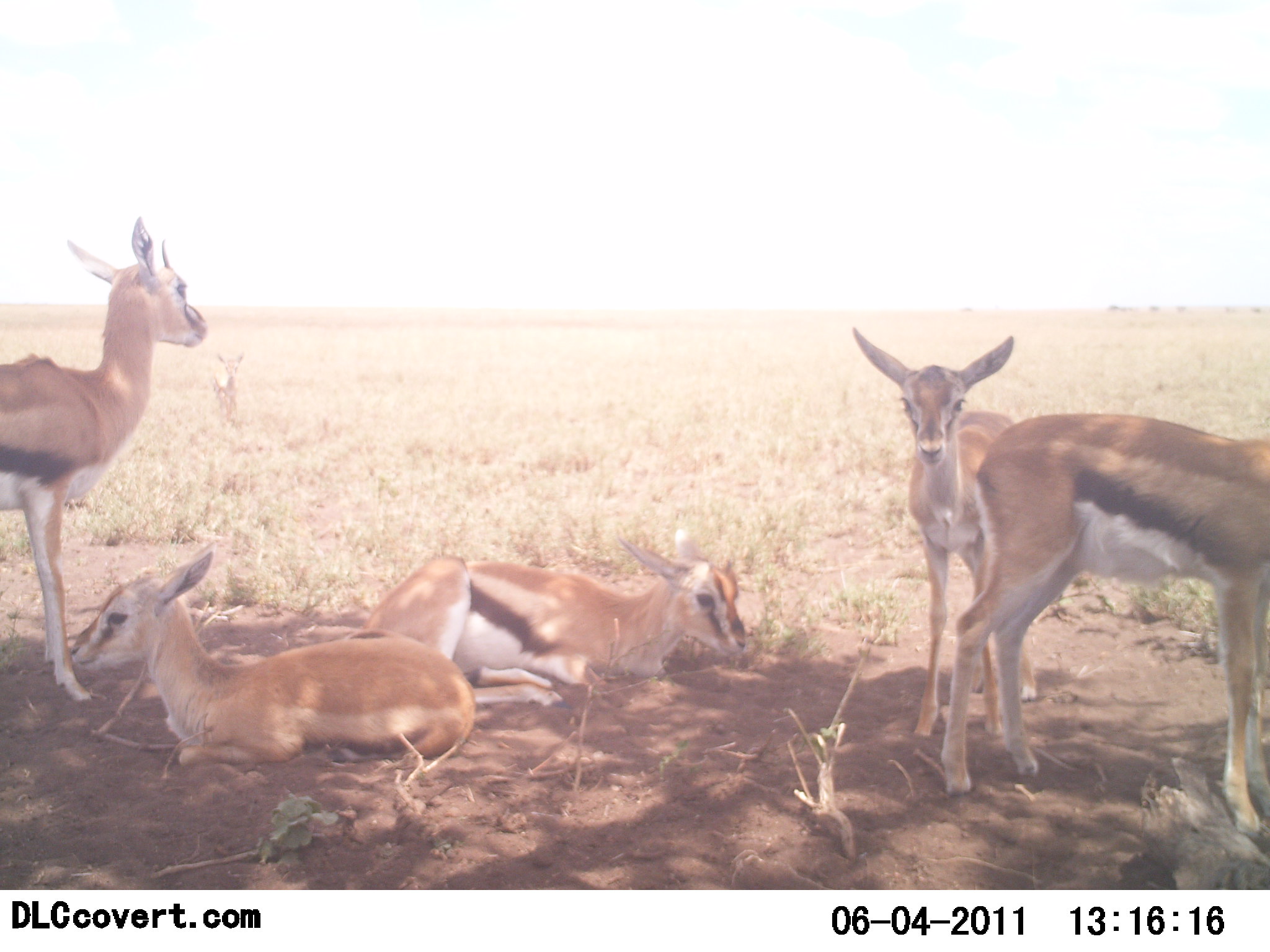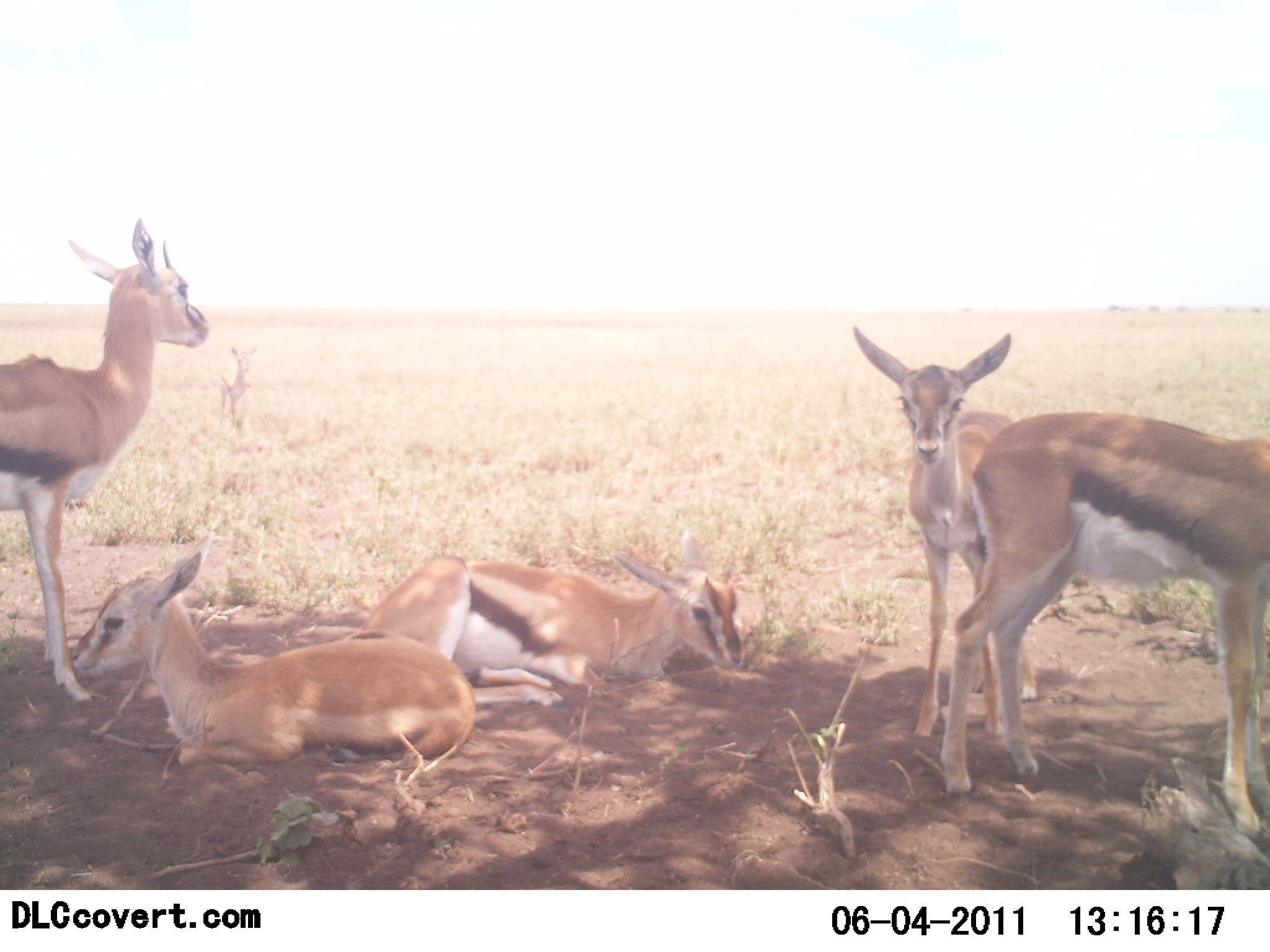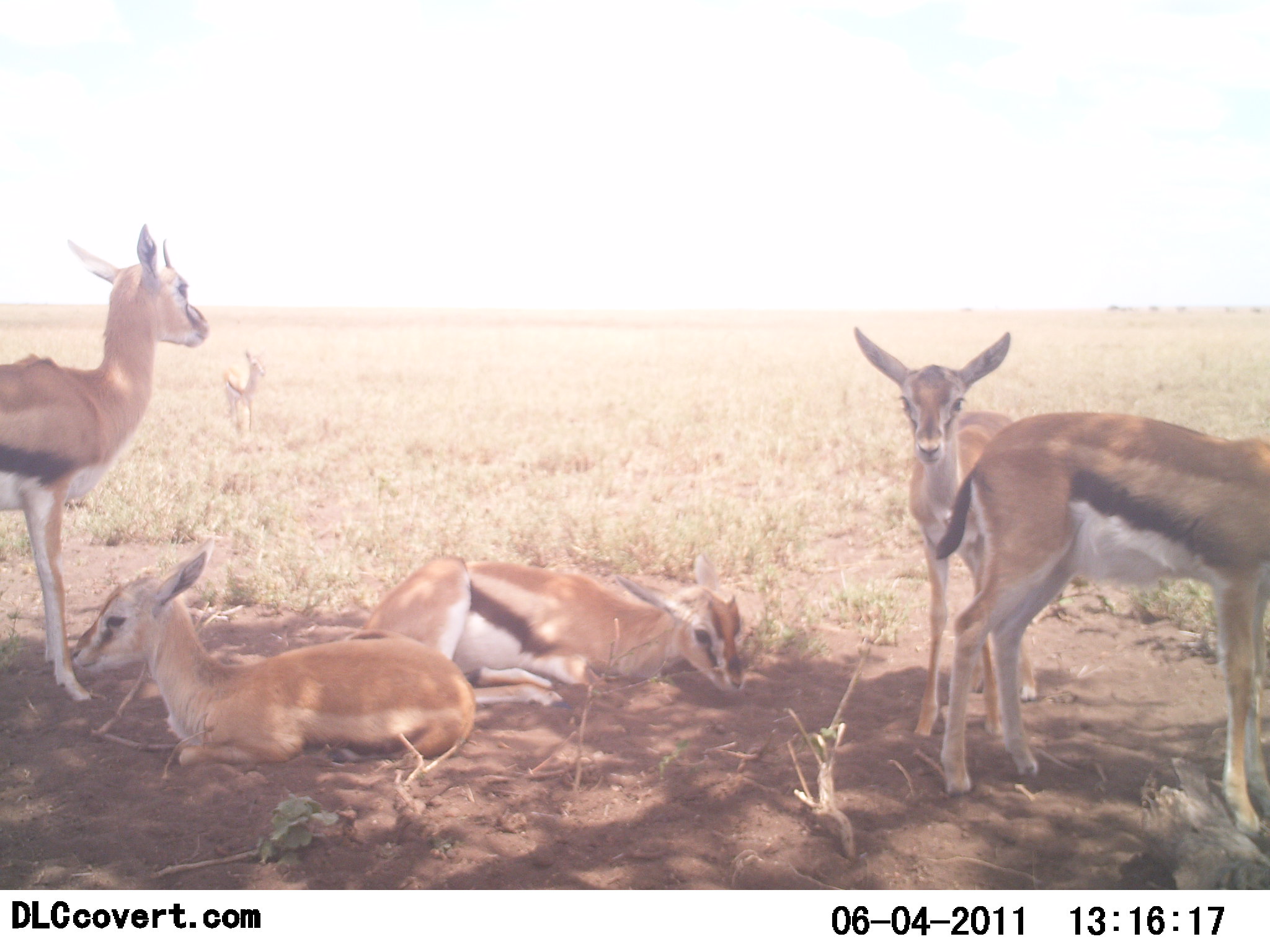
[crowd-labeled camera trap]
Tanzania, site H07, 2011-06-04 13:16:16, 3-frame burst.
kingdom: Animalia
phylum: Chordata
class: Mammalia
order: Artiodactyla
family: Bovidae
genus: Eudorcas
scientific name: Eudorcas thomsonii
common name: thomson's gazelle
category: gazellethomsons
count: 6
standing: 73%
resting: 100%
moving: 0%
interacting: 7%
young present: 13%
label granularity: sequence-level